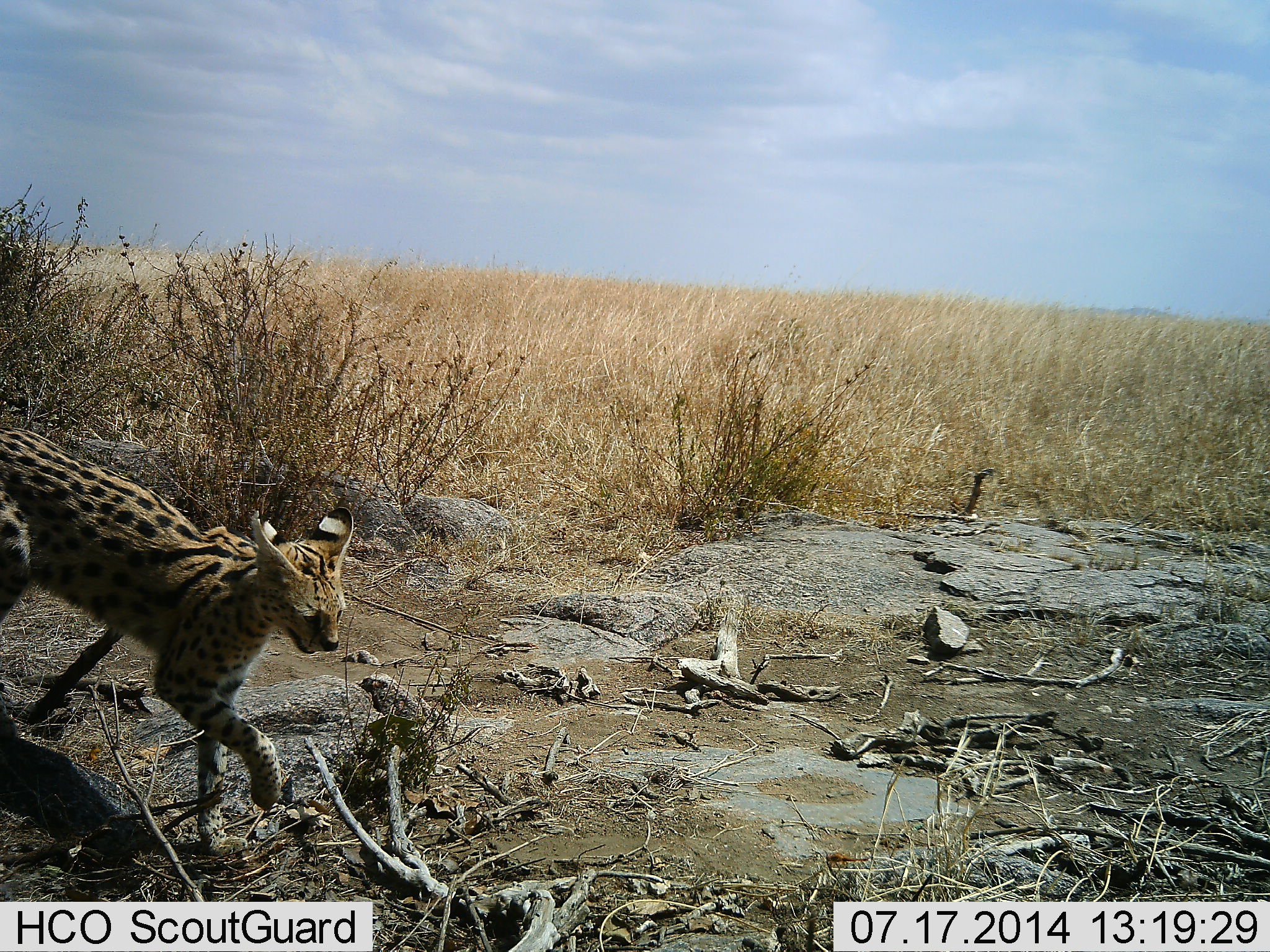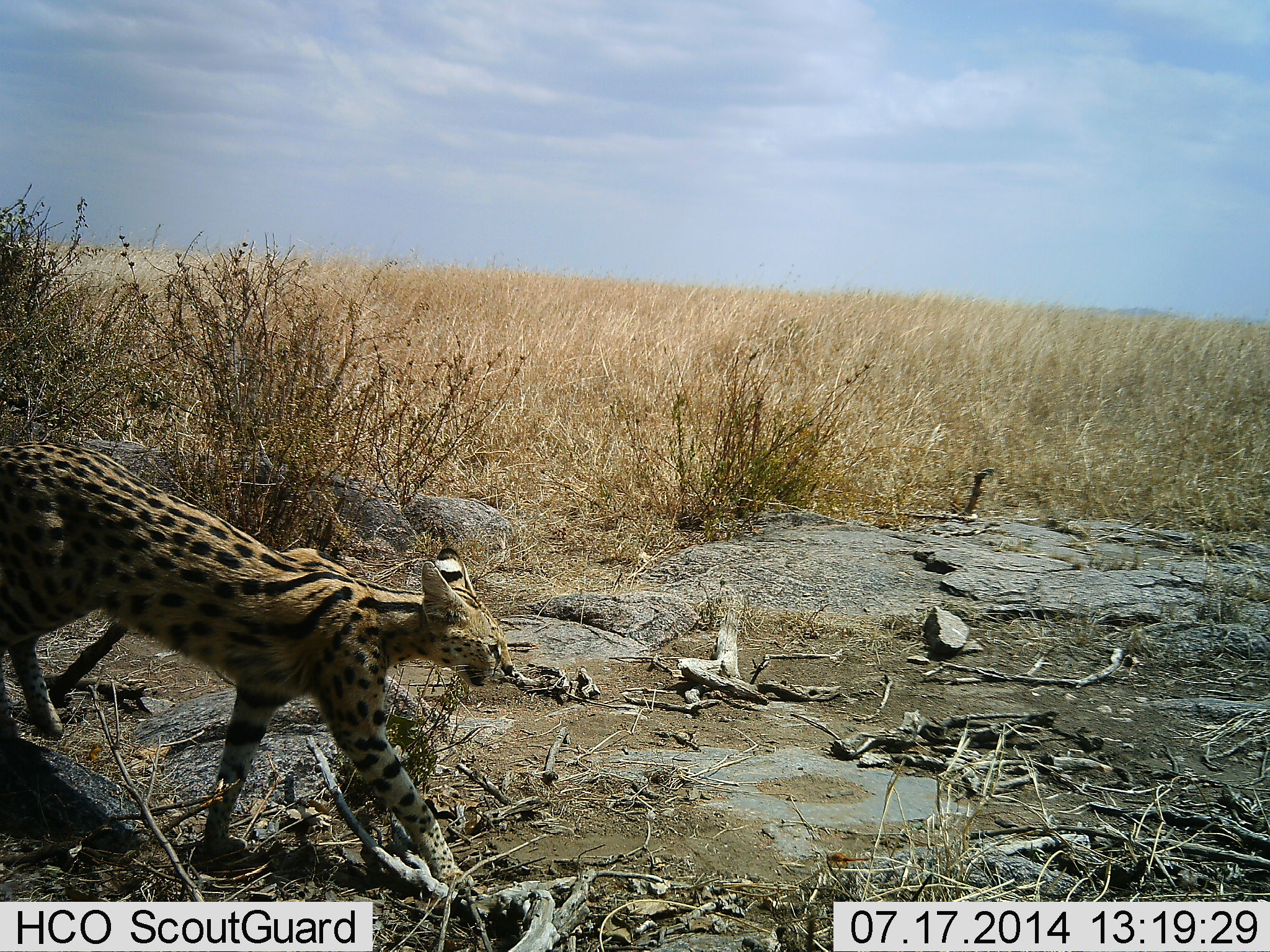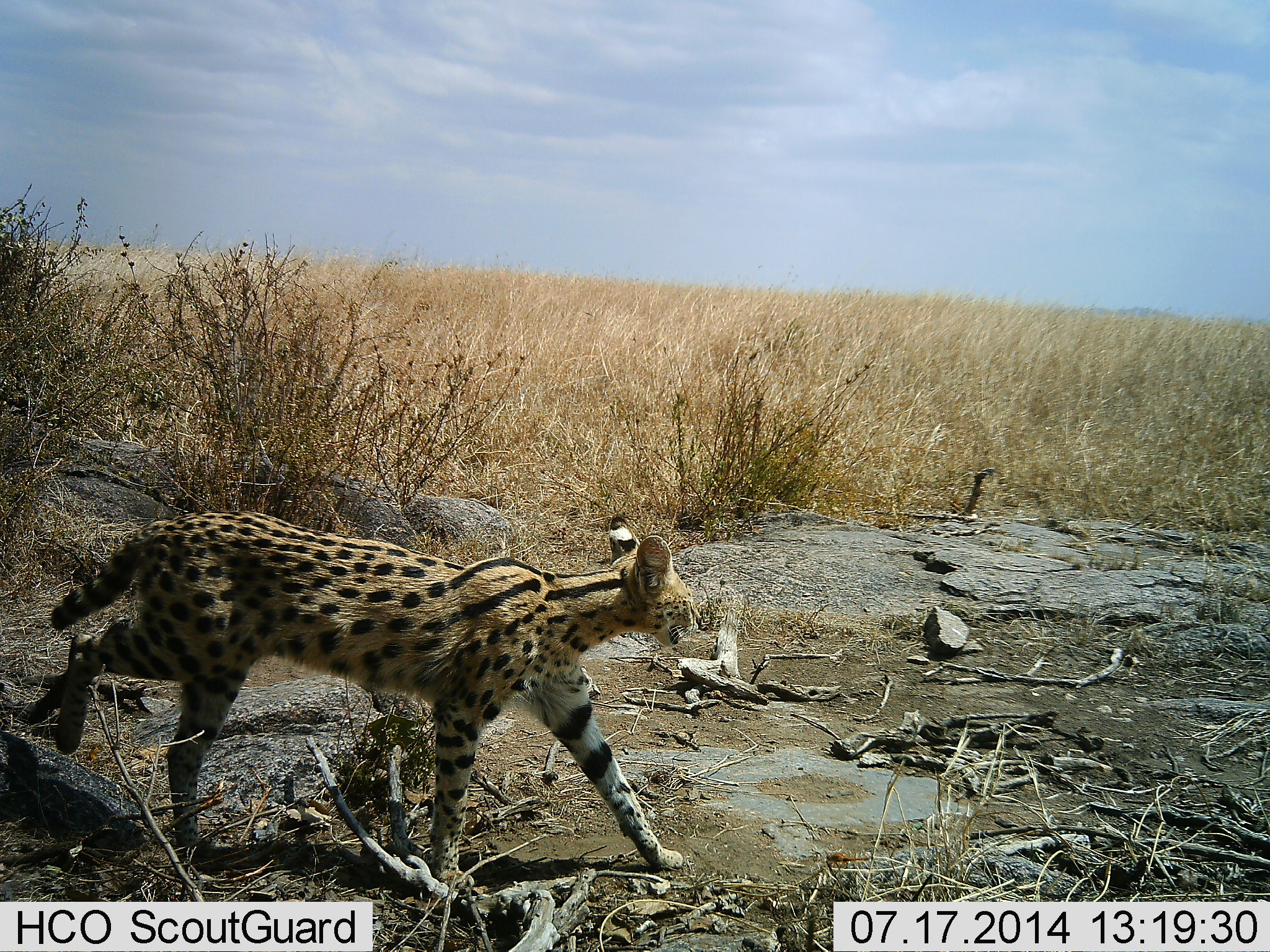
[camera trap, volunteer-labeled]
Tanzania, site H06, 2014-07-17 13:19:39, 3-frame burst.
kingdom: Animalia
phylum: Chordata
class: Mammalia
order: Carnivora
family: Felidae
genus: Leptailurus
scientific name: Leptailurus serval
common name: serval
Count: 1.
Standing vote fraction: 10%.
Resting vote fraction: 0%.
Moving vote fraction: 100%.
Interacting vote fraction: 0%.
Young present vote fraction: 0%.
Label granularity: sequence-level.